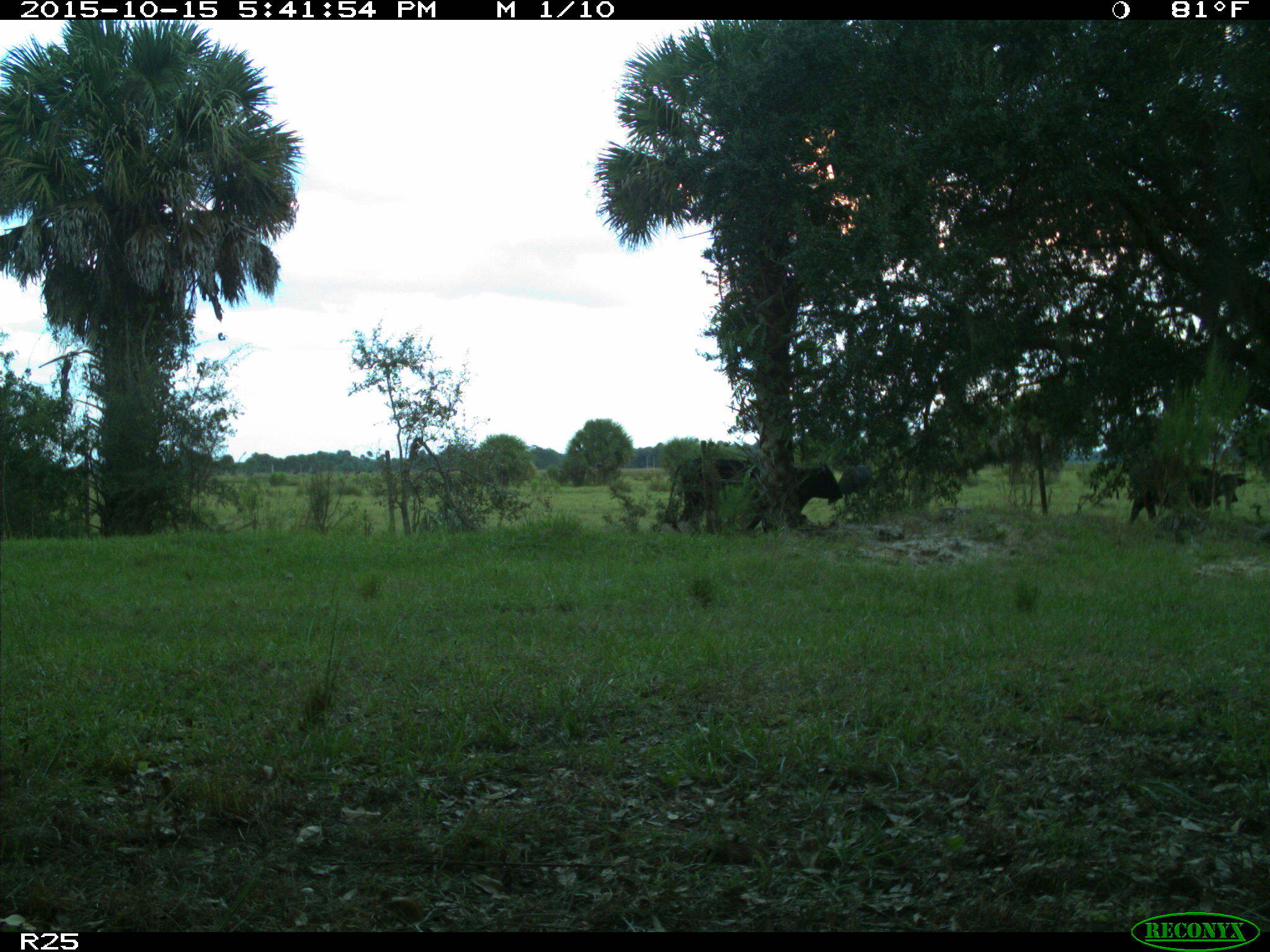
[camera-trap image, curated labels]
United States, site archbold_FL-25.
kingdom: Animalia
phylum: Chordata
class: Mammalia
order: Artiodactyla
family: Bovidae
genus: Bos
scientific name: Bos taurus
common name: domestic cow